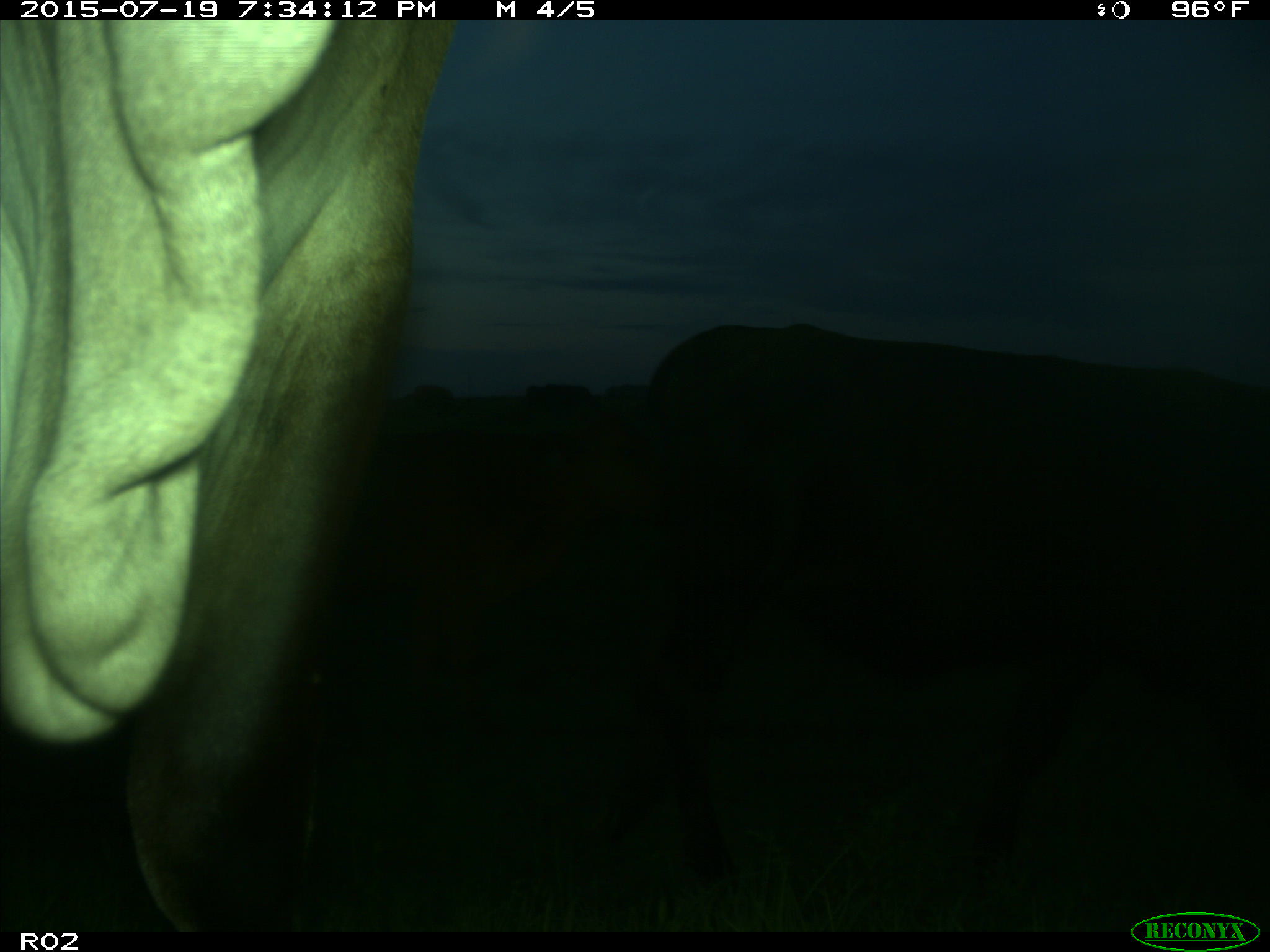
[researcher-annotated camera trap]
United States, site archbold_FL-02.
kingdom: Animalia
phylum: Chordata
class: Mammalia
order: Artiodactyla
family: Bovidae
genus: Bos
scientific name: Bos taurus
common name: domestic cow